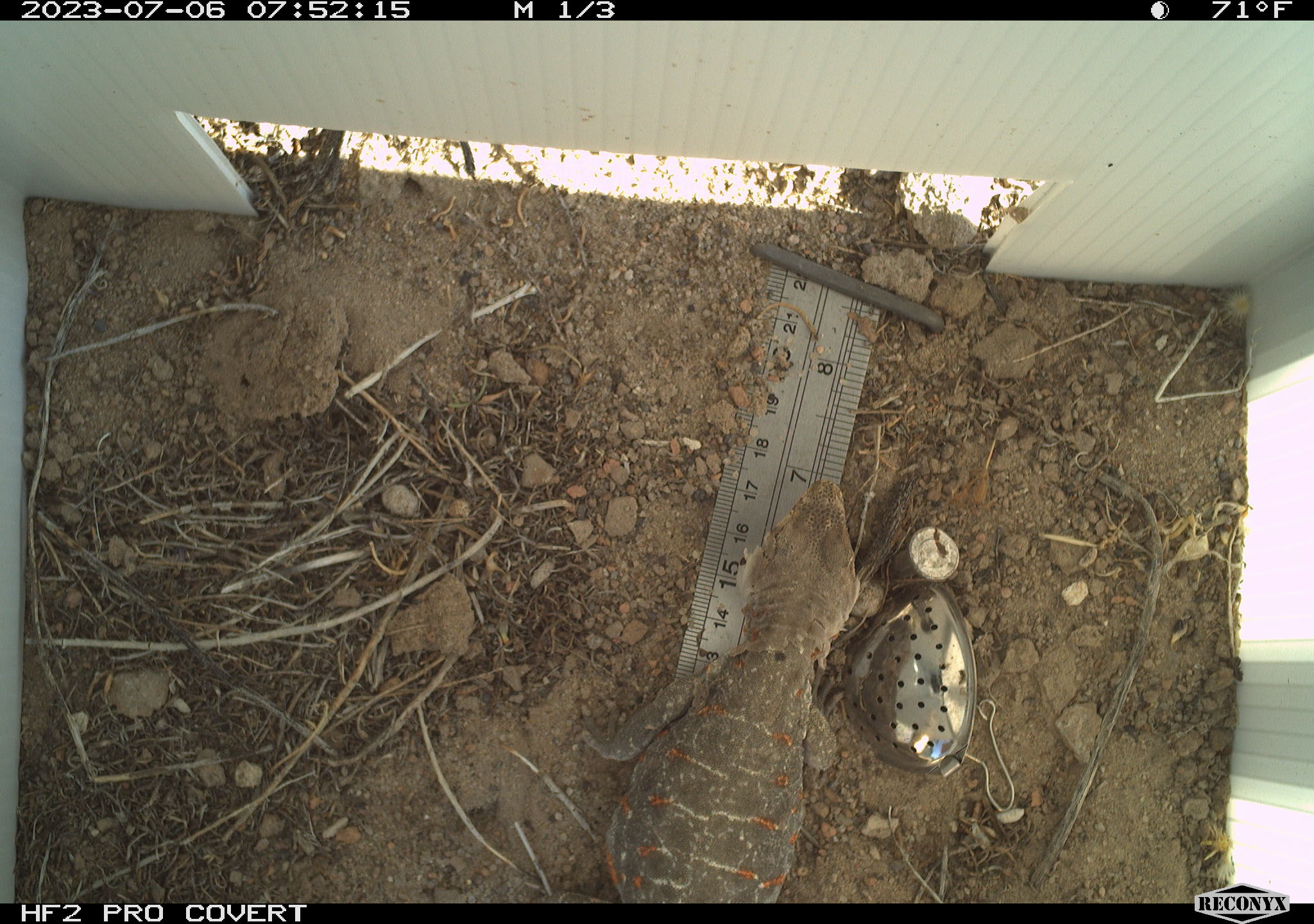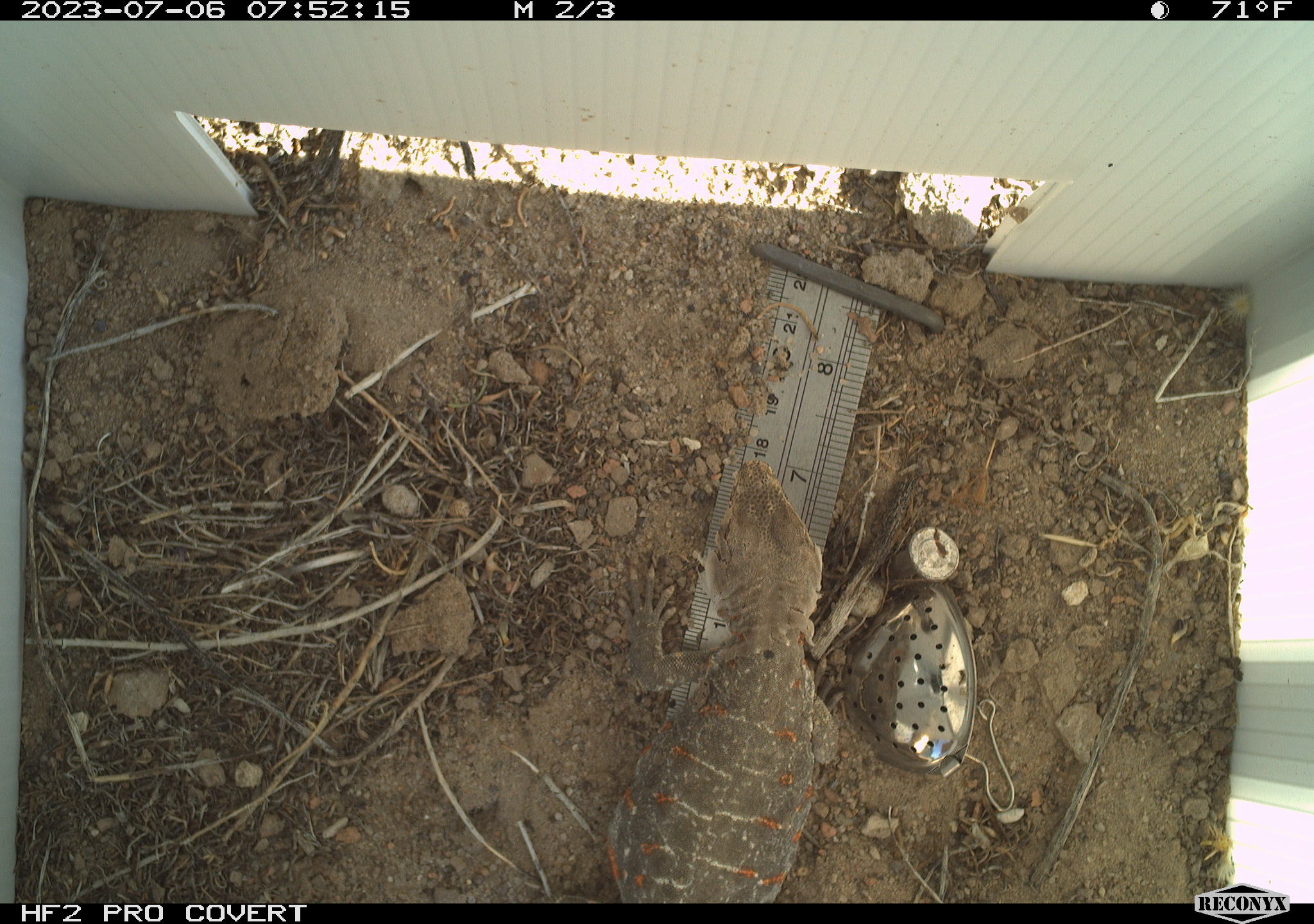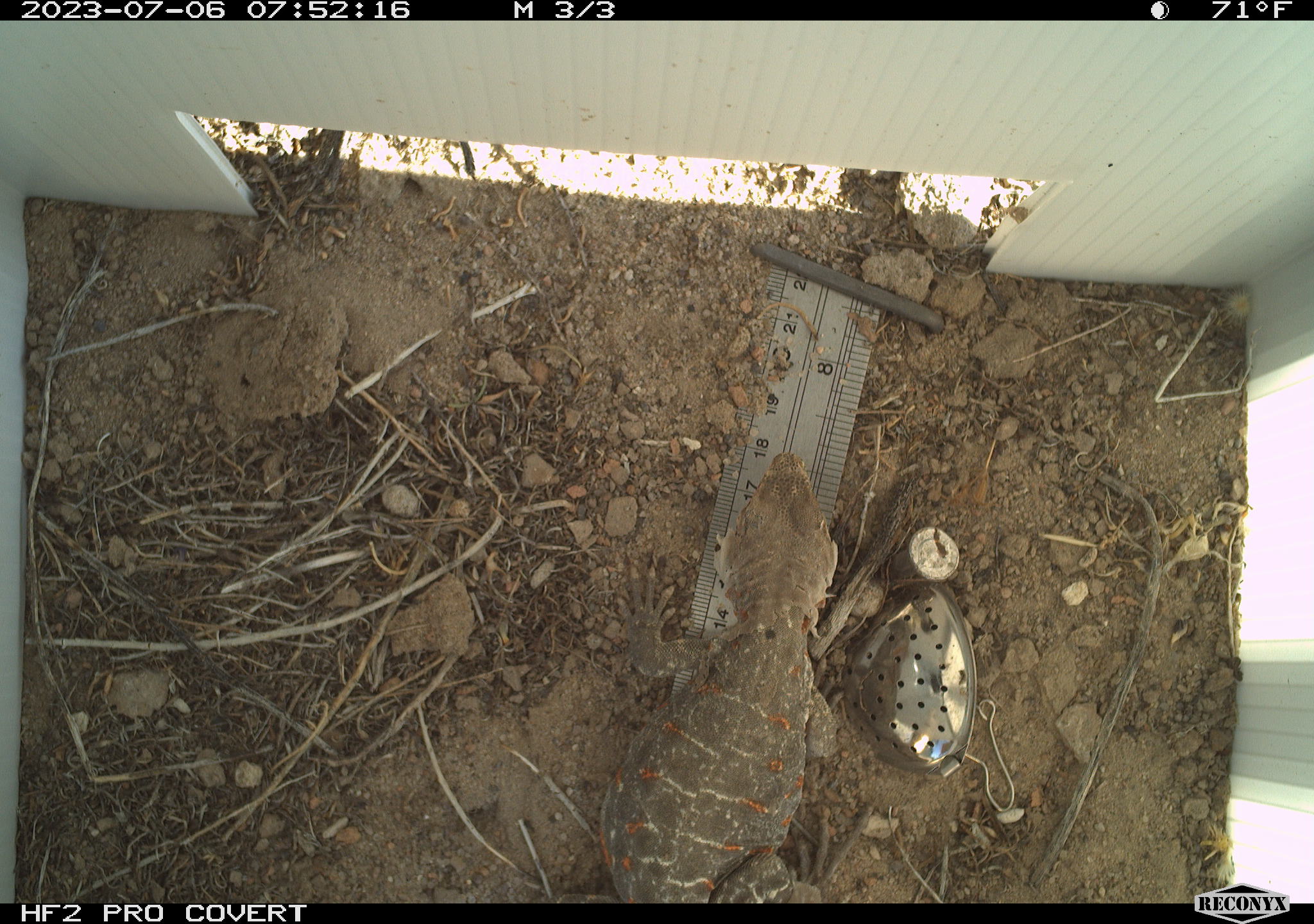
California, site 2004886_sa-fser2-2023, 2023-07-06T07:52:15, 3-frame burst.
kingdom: Animalia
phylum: Chordata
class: Reptilia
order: Squamata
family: Crotaphytidae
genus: Gambelia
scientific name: Gambelia wislizenii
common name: long-nosed leopard lizard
Long-nosed leopard lizard (Gambelia wislizenii).